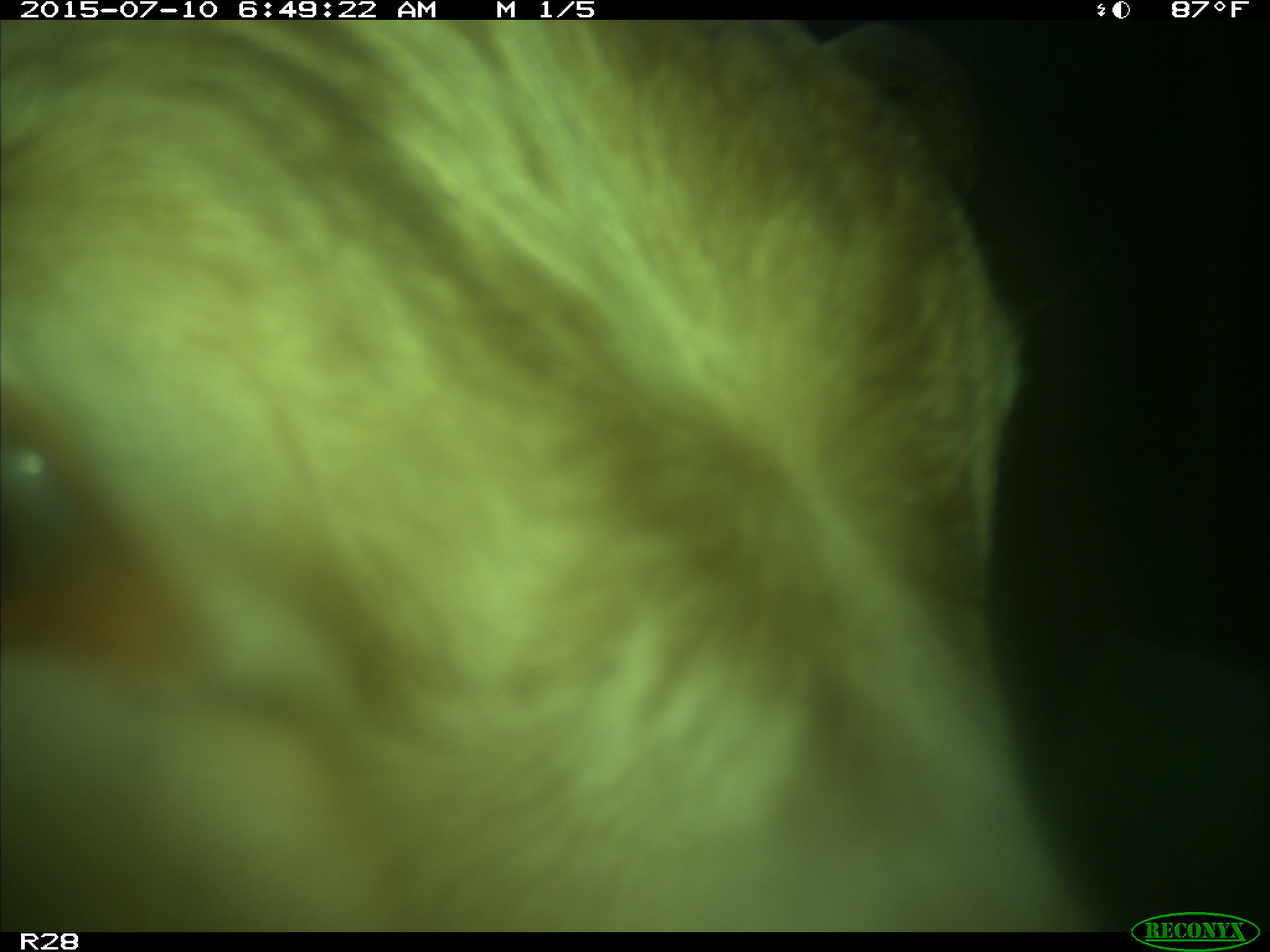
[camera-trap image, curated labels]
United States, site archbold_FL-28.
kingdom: Animalia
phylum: Chordata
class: Mammalia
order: Artiodactyla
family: Bovidae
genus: Bos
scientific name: Bos taurus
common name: domestic cow